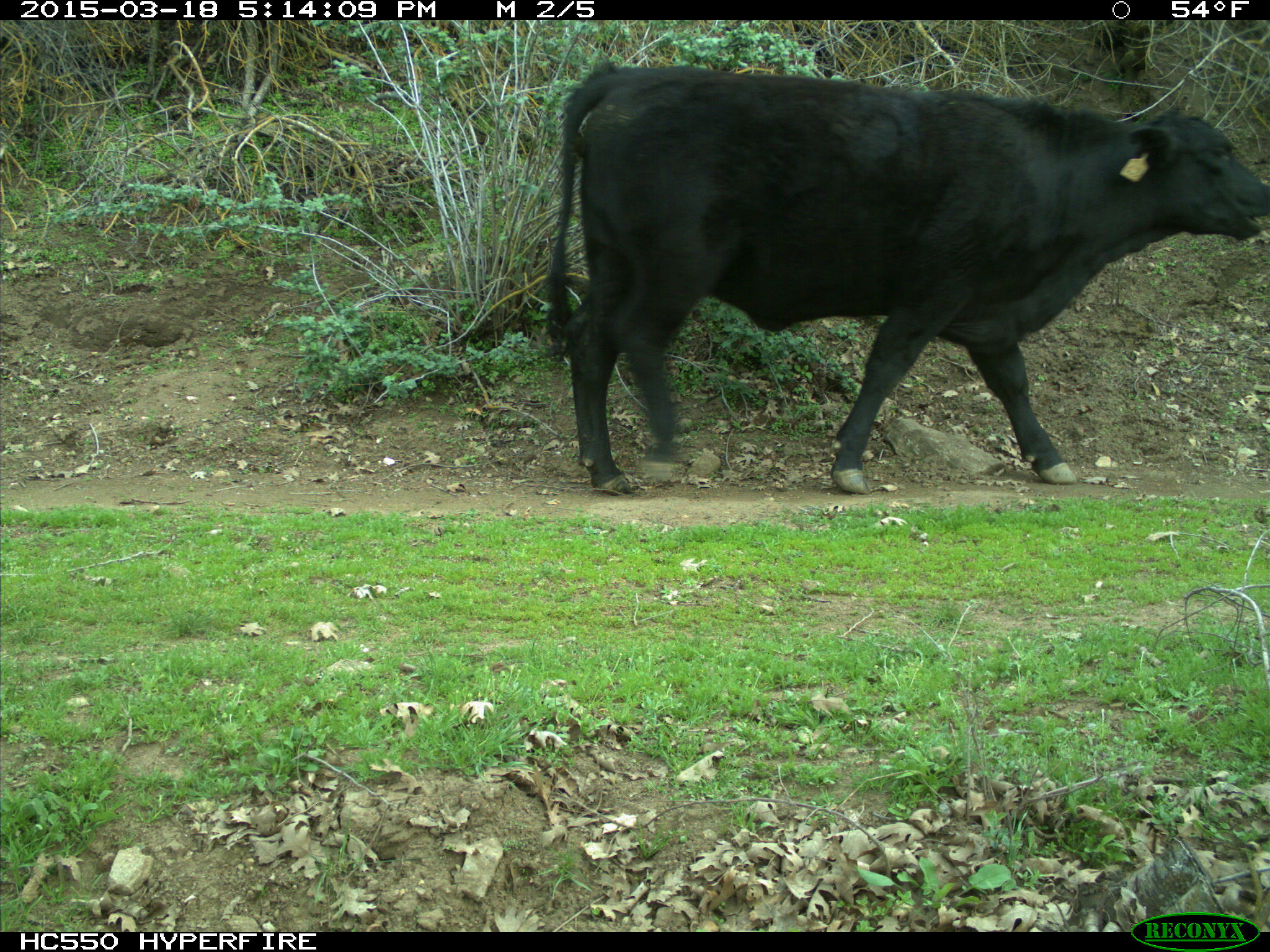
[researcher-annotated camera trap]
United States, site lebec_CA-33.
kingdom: Animalia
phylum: Chordata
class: Mammalia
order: Artiodactyla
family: Bovidae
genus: Bos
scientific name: Bos taurus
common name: domestic cow